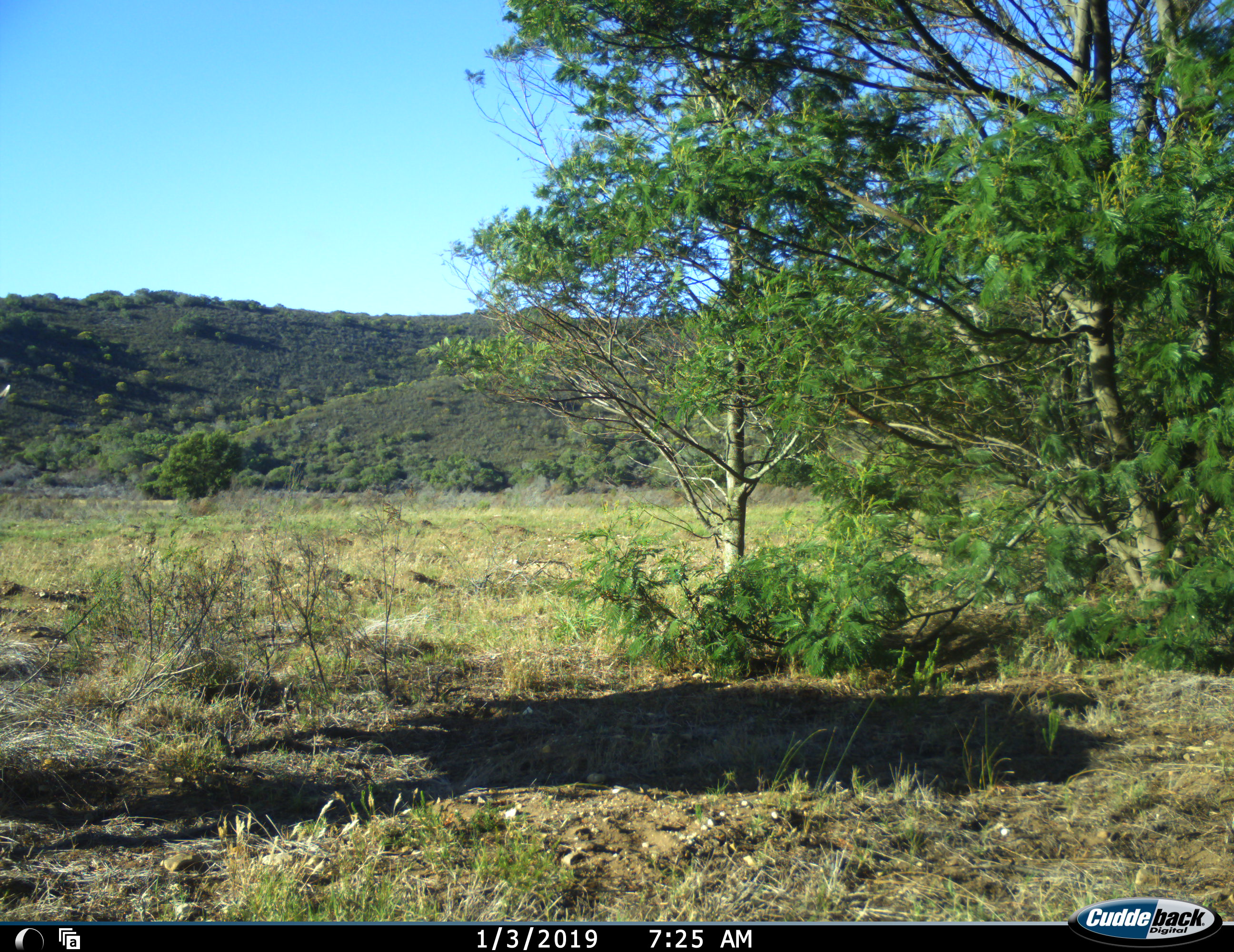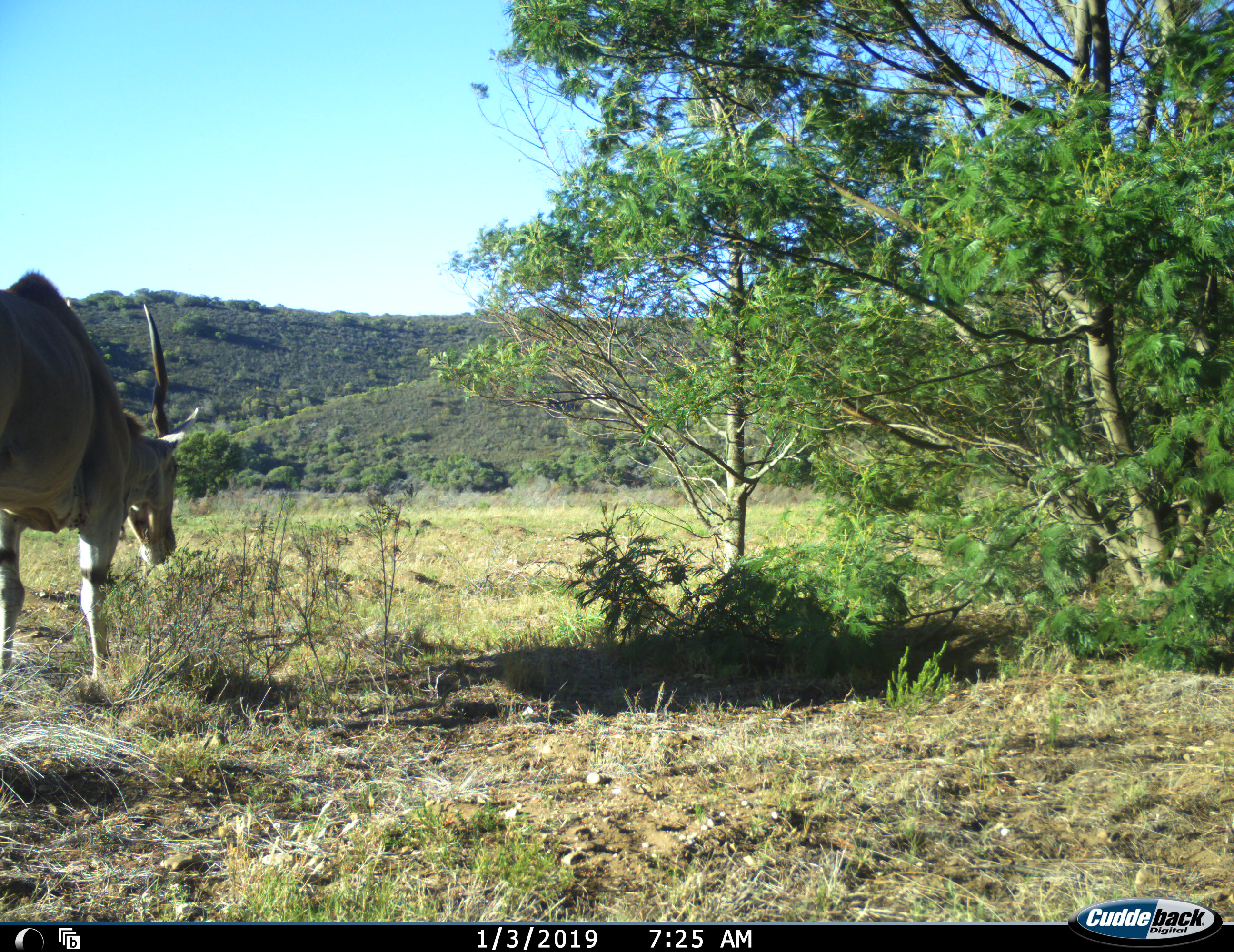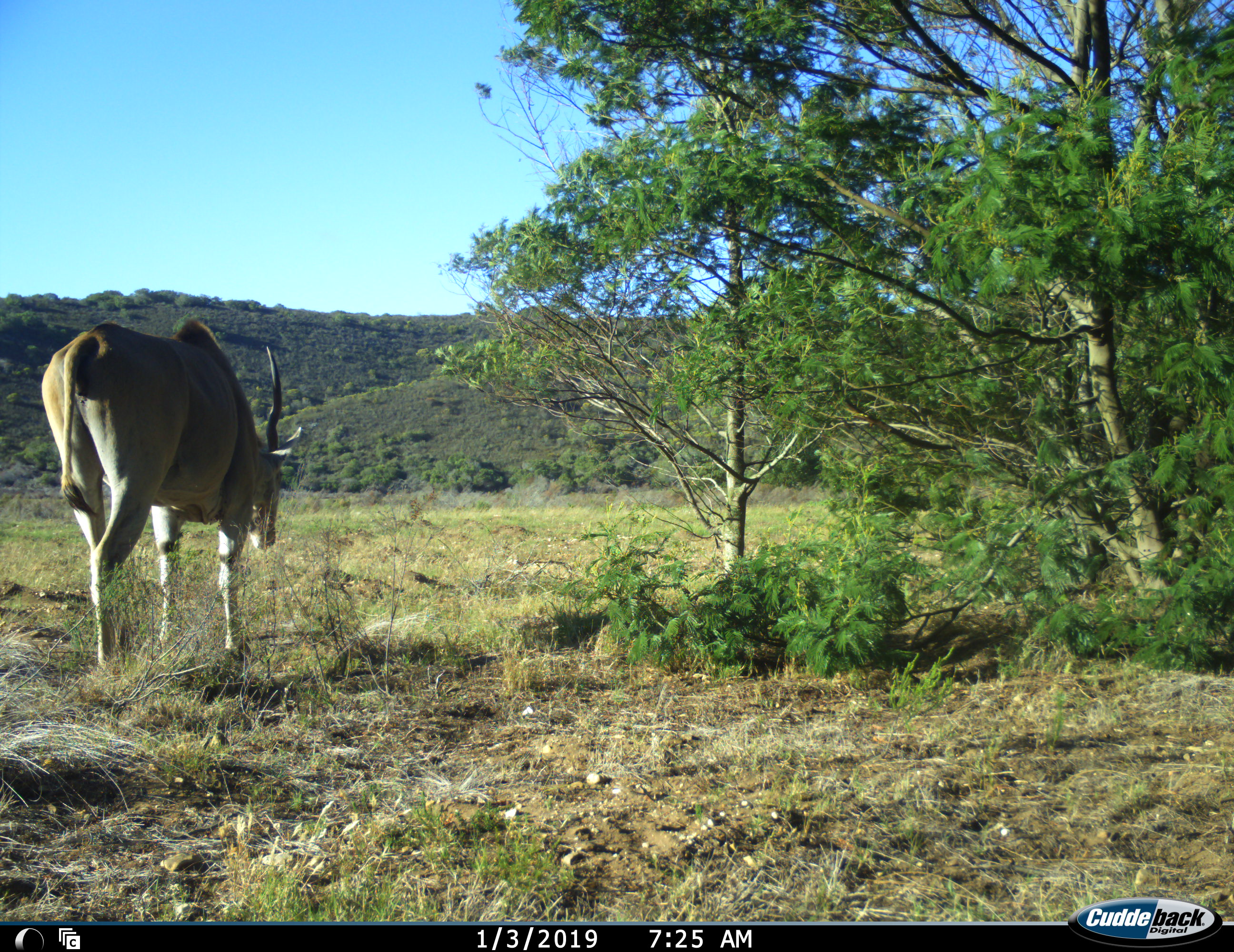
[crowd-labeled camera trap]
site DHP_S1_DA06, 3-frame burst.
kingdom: Animalia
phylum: Chordata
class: Mammalia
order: Artiodactyla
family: Bovidae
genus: Tragelaphus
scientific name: Tragelaphus oryx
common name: eland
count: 1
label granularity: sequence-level